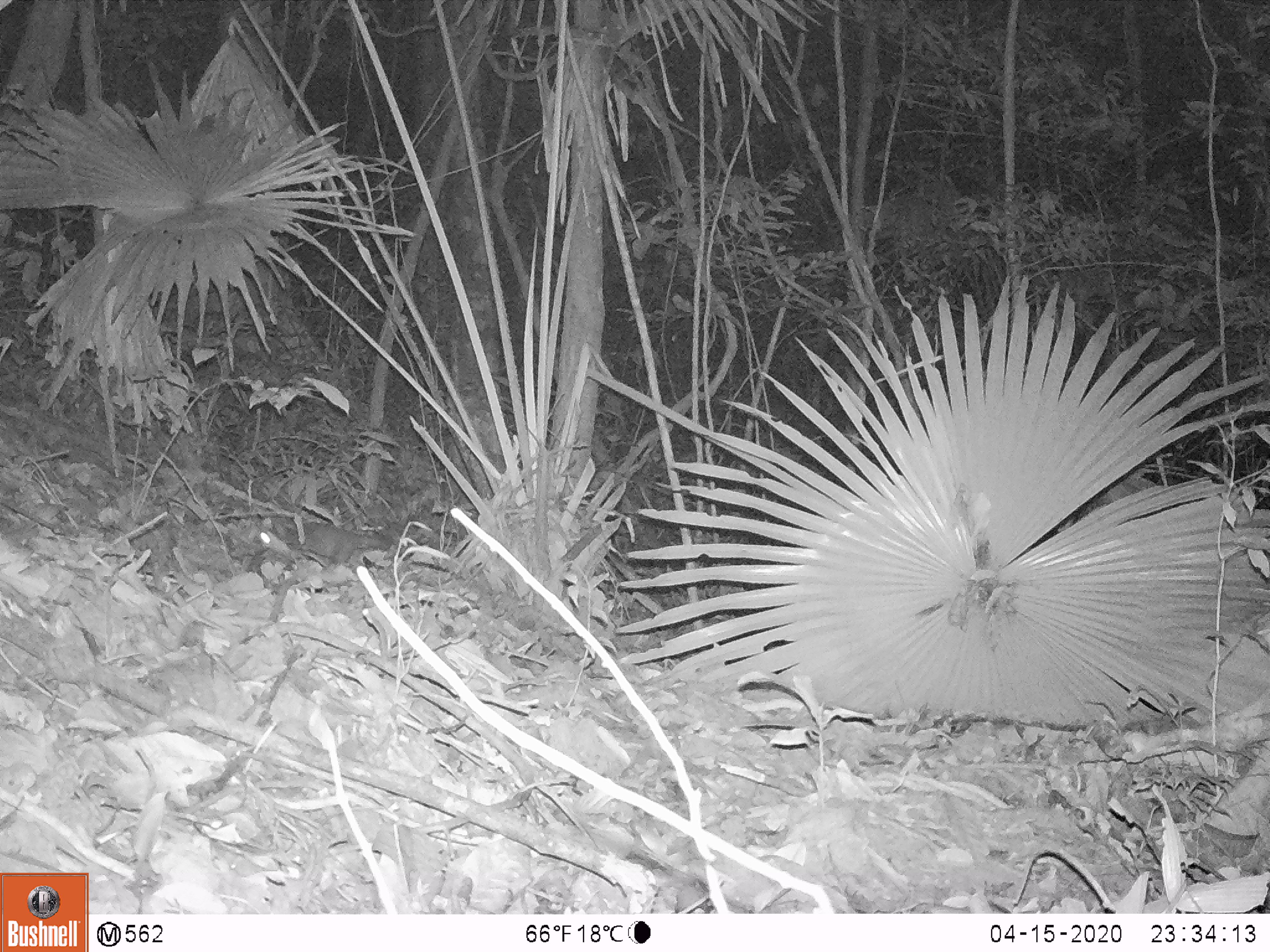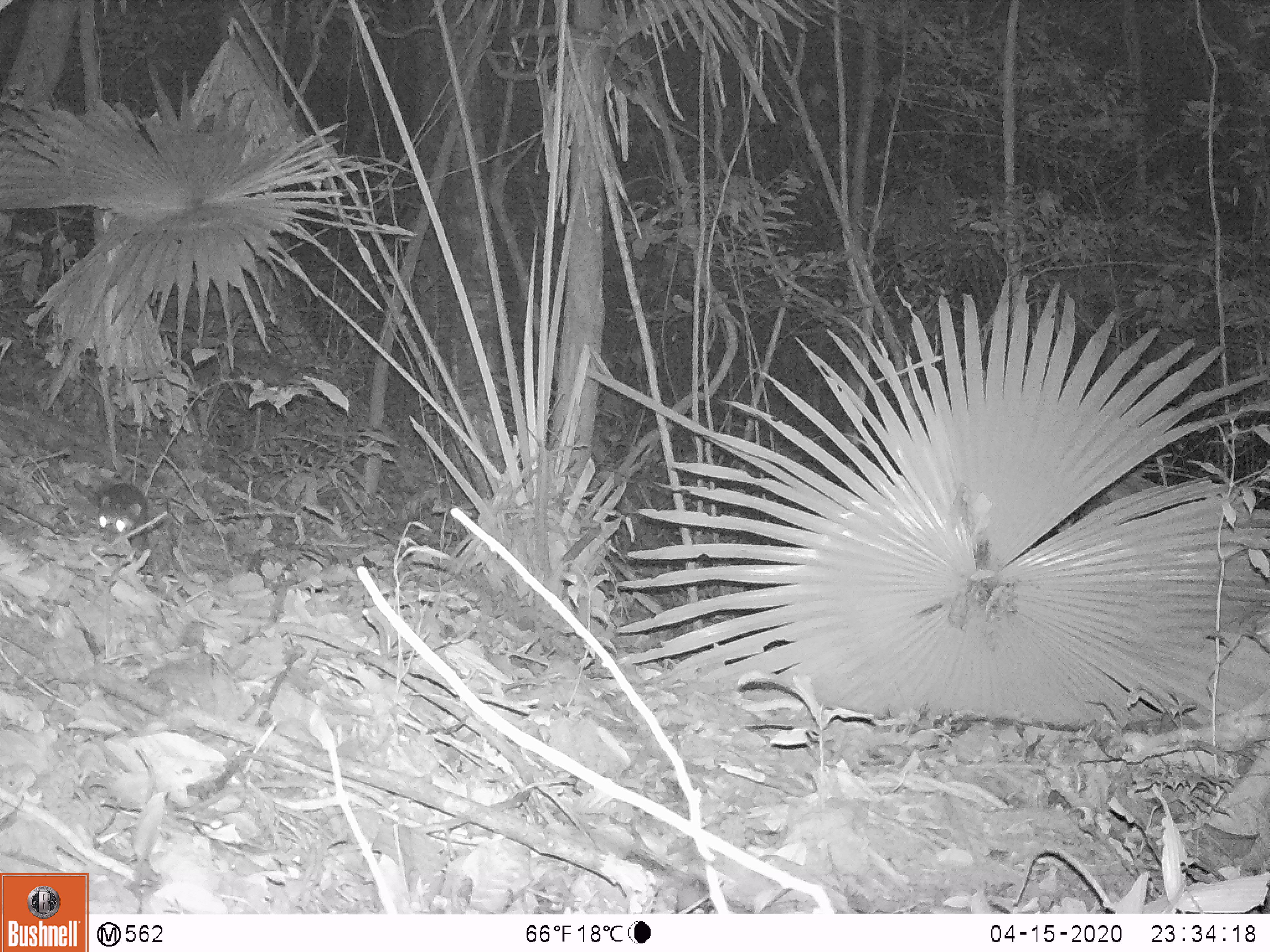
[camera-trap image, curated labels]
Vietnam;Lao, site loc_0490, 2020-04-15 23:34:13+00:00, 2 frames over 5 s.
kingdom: Animalia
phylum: Chordata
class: Mammalia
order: Carnivora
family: Mustelidae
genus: Melogale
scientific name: Melogale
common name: ferret badger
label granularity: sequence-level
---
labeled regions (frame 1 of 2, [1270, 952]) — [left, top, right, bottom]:
ferret badger: [259, 520, 386, 569]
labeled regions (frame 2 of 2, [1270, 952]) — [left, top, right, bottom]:
ferret badger: [92, 482, 149, 558]